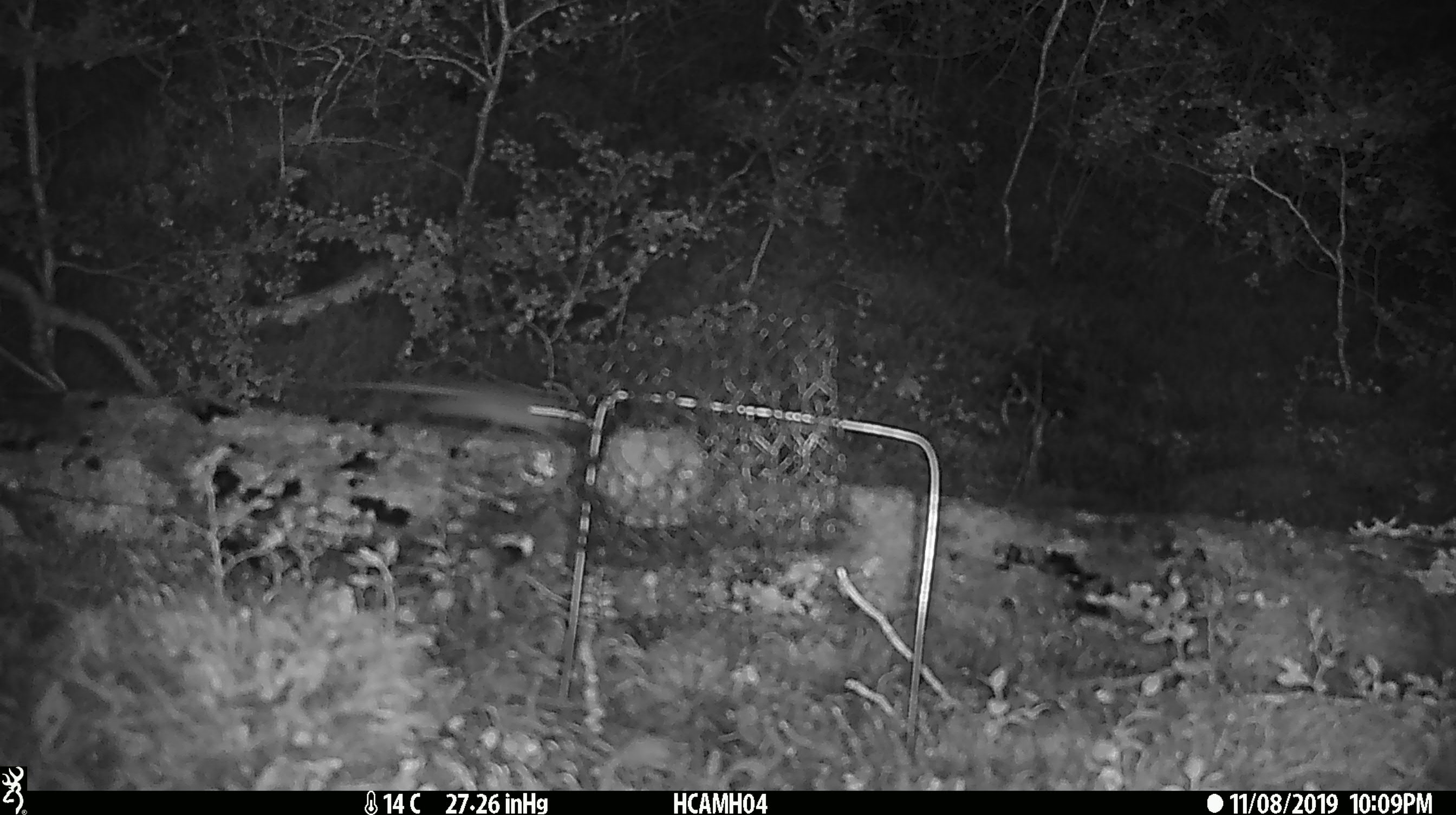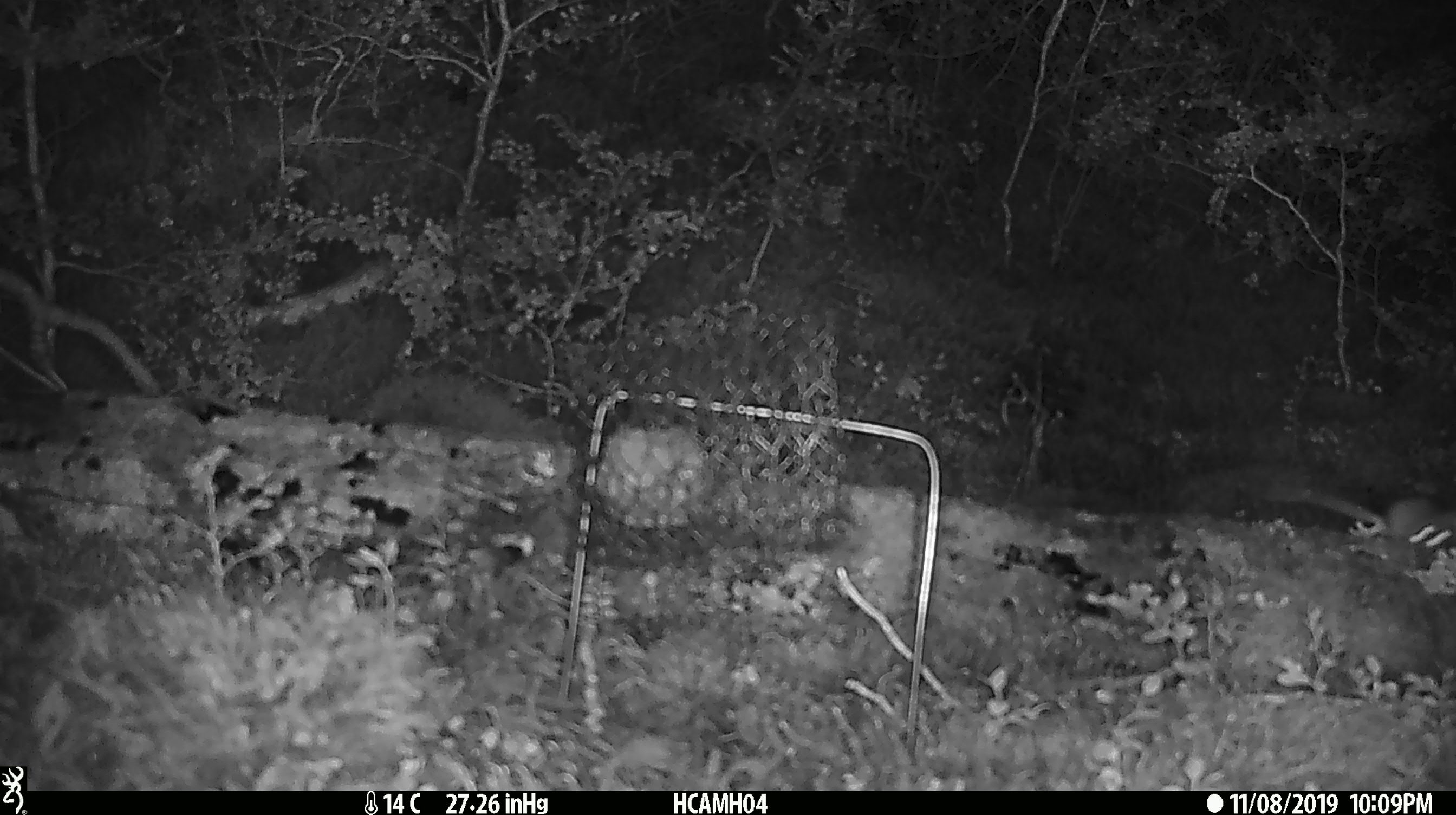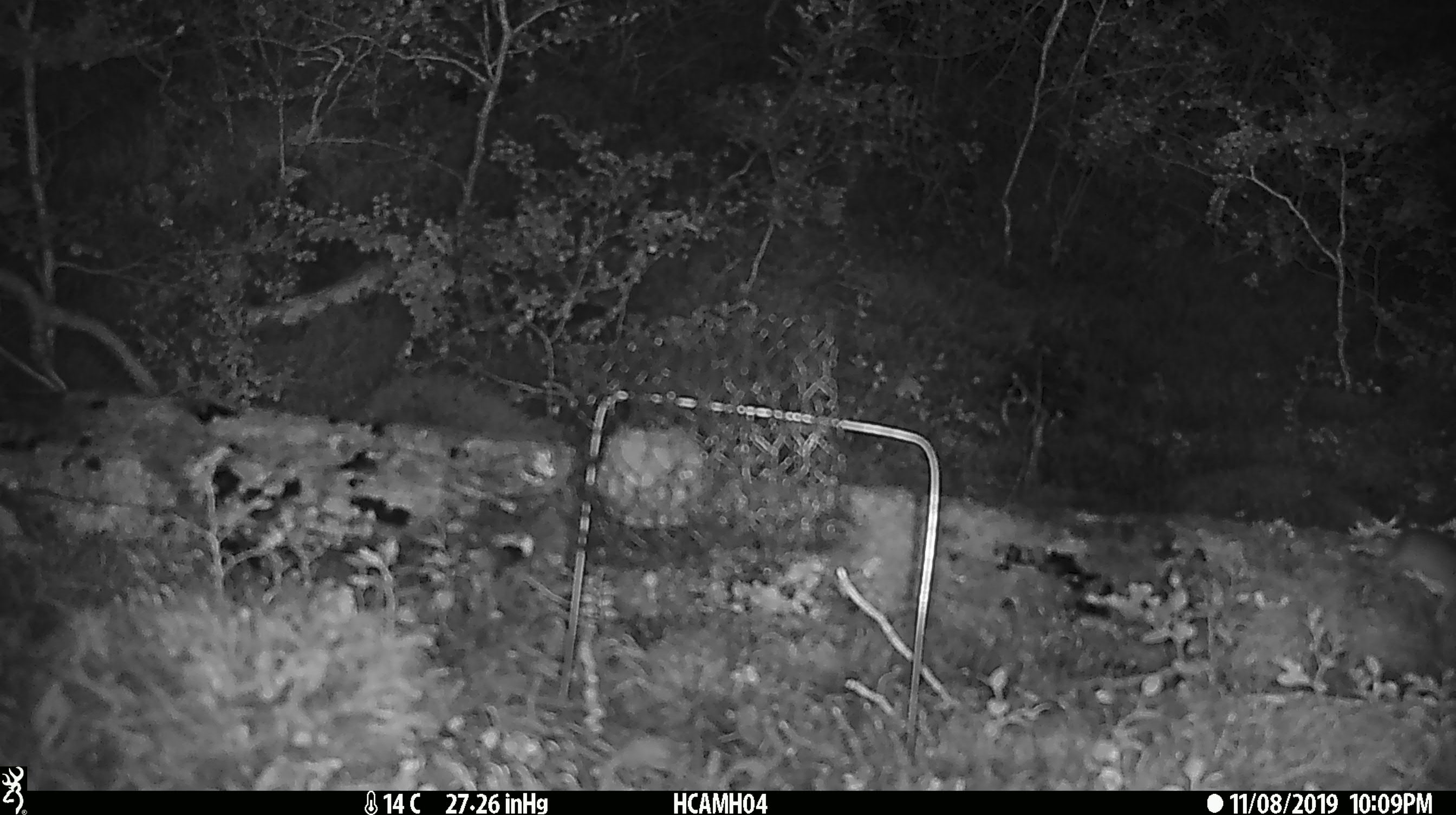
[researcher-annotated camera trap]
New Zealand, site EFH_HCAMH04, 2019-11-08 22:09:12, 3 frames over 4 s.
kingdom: Animalia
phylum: Chordata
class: Mammalia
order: Rodentia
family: Muridae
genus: Mus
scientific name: Mus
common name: mouse